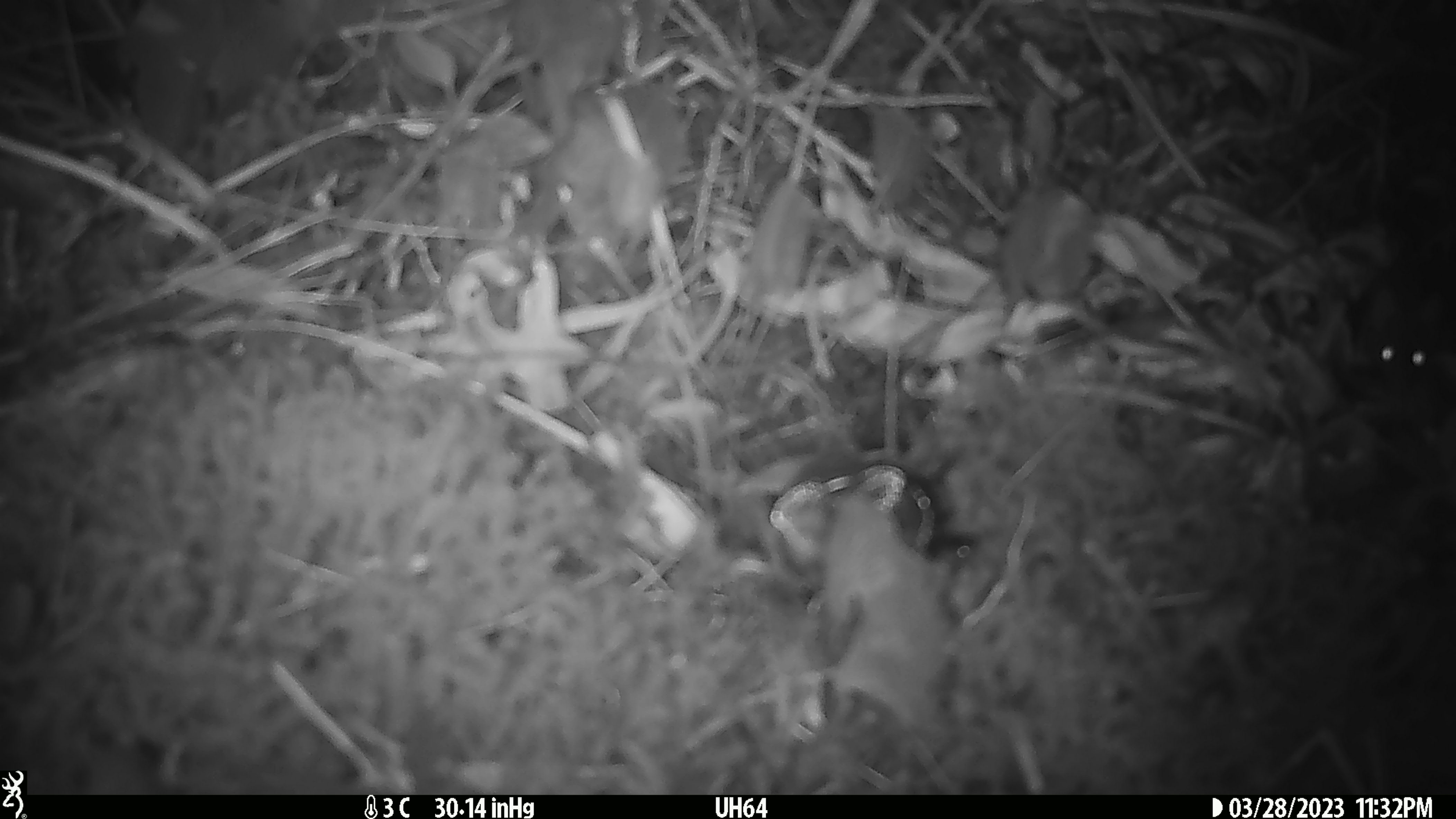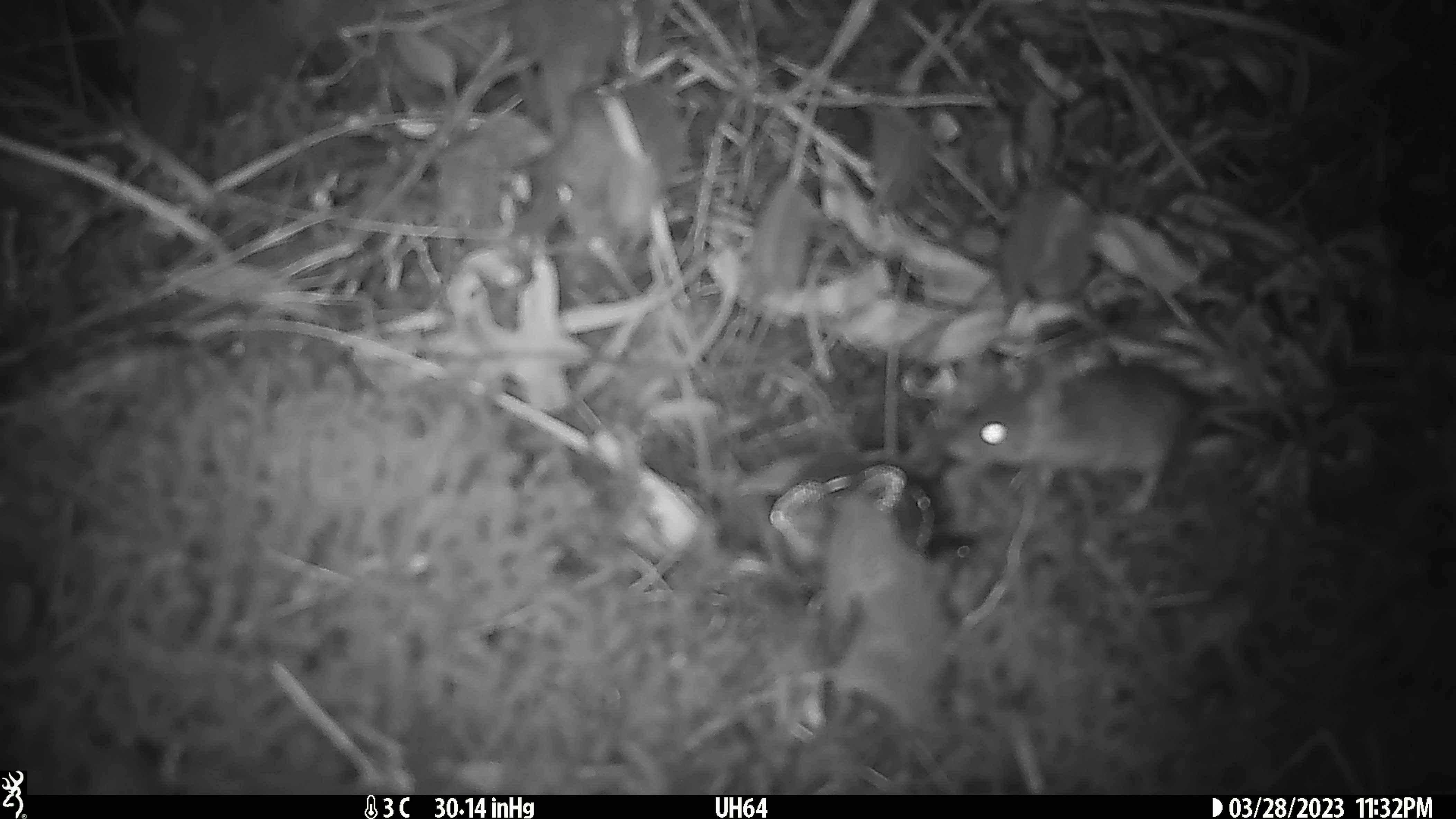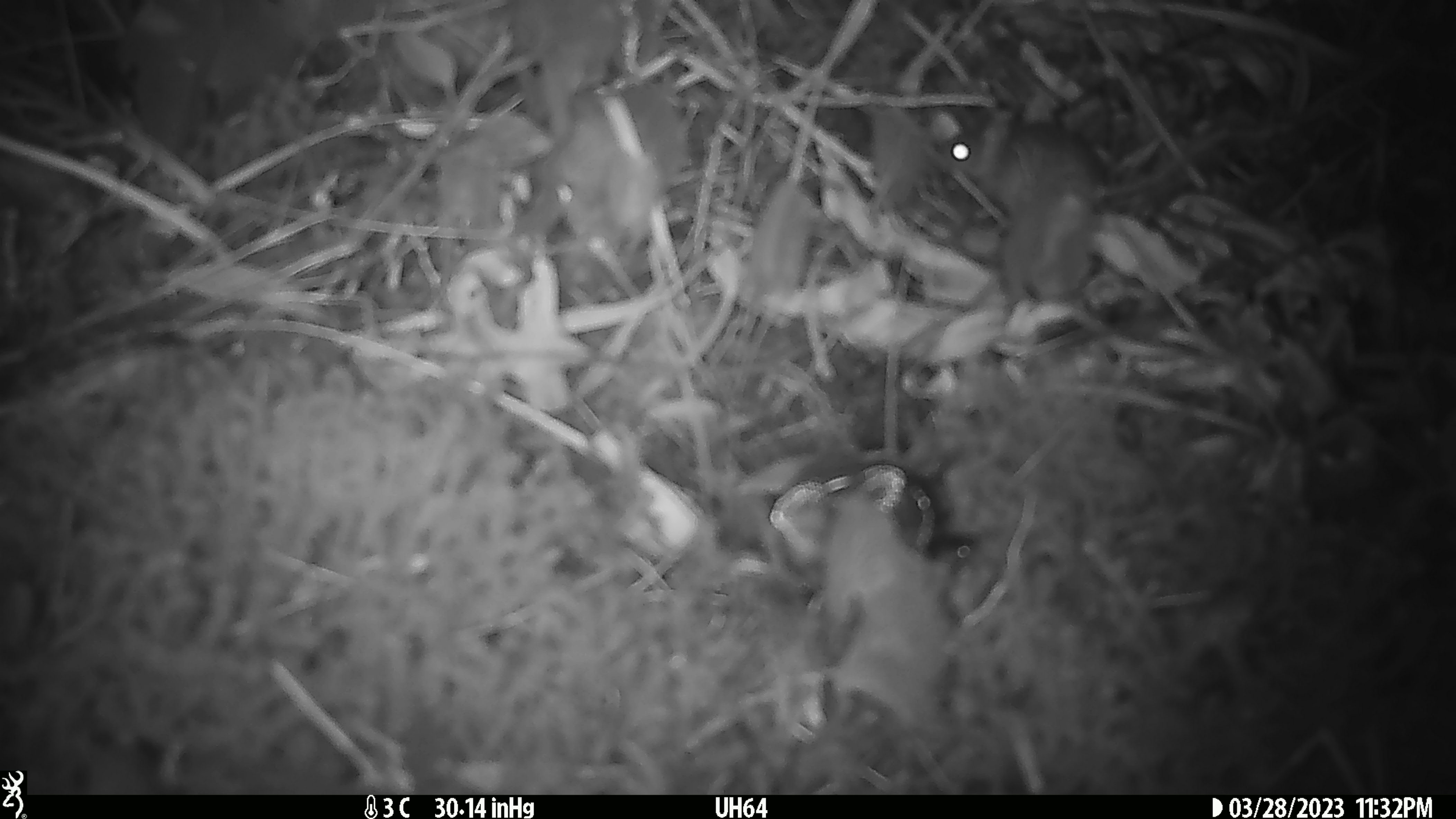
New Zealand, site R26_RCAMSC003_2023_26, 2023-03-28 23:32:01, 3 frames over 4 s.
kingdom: Animalia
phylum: Chordata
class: Mammalia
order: Rodentia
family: Muridae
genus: Mus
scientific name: Mus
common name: mouse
Mouse (Mus).